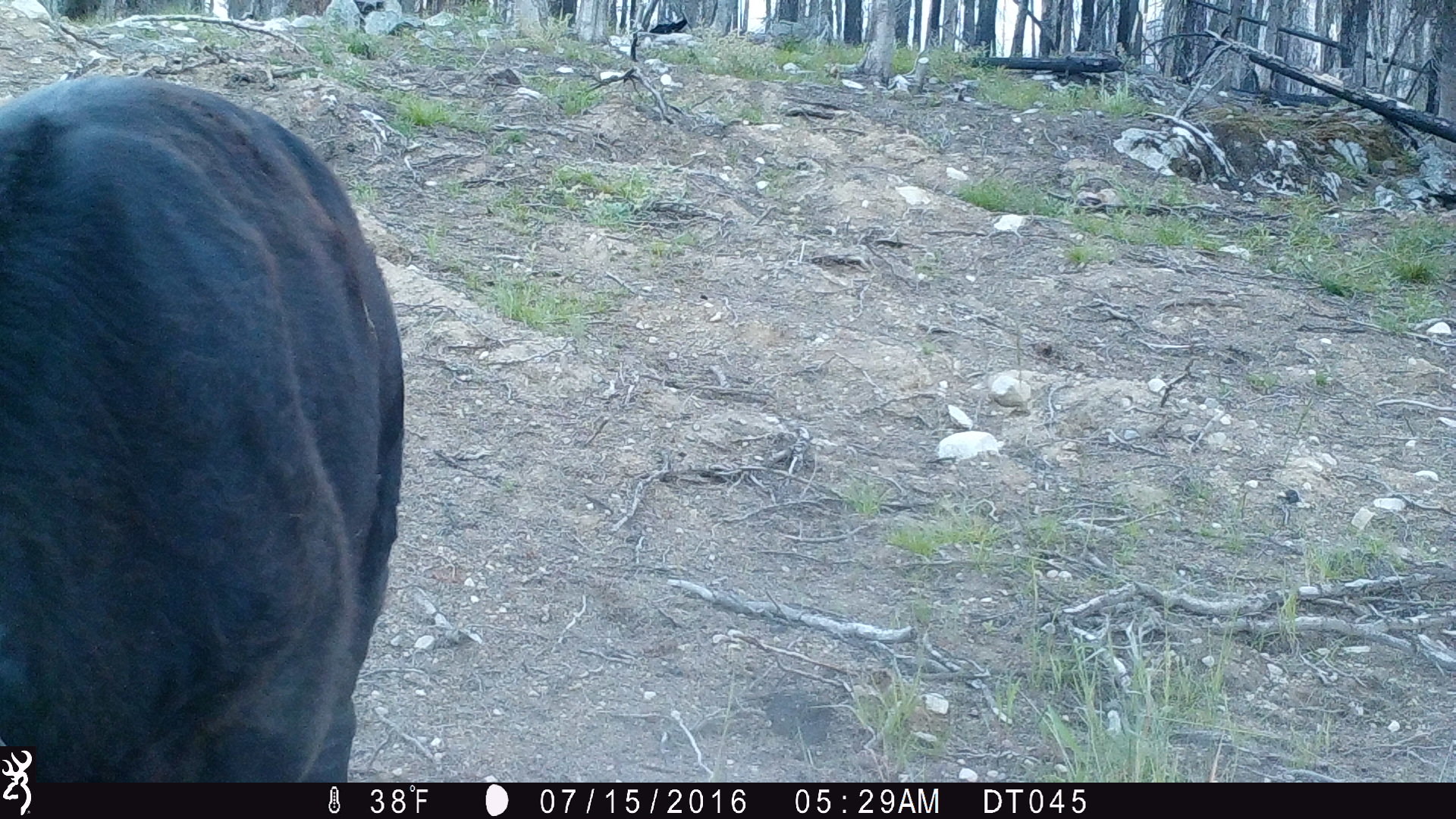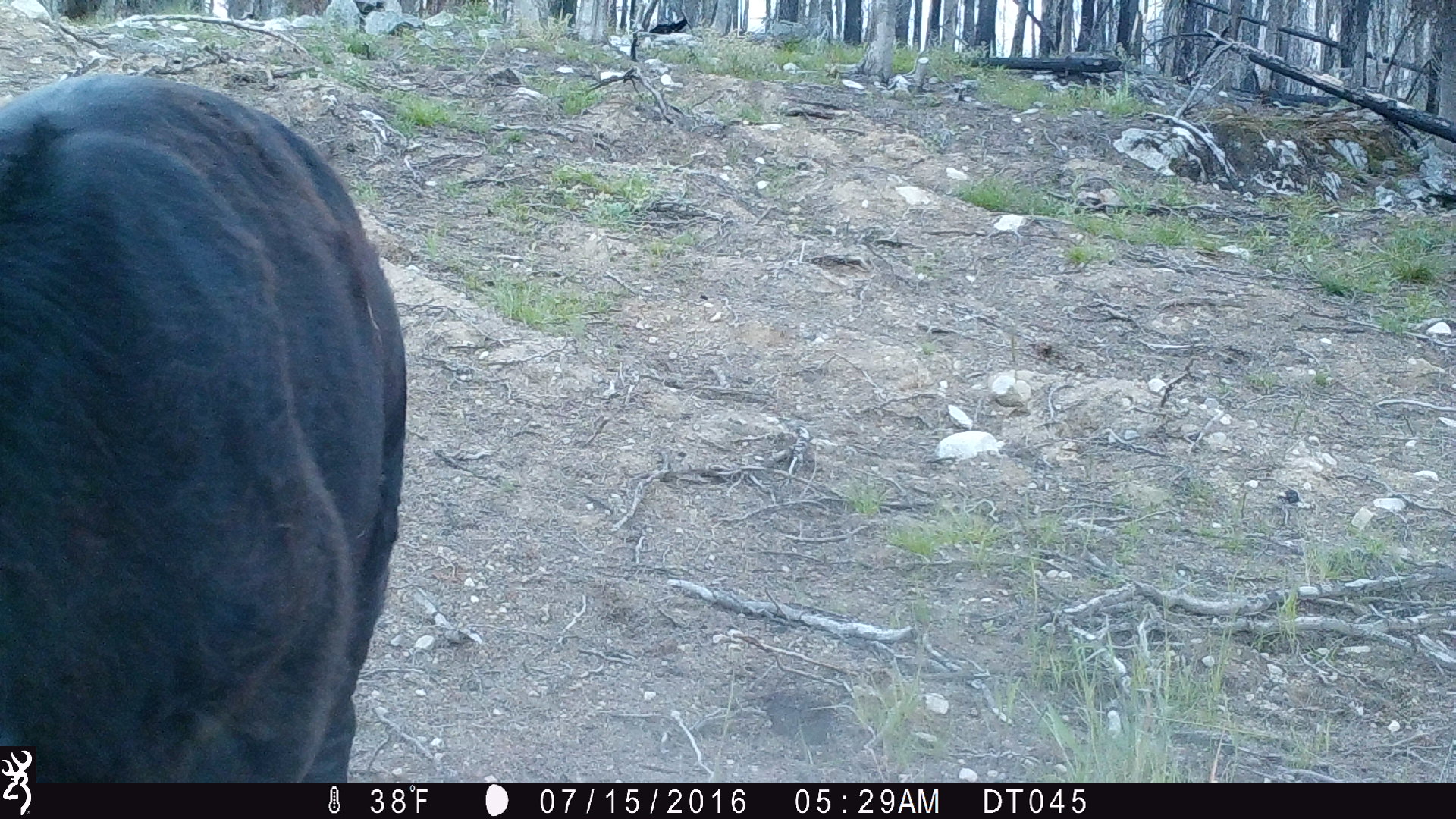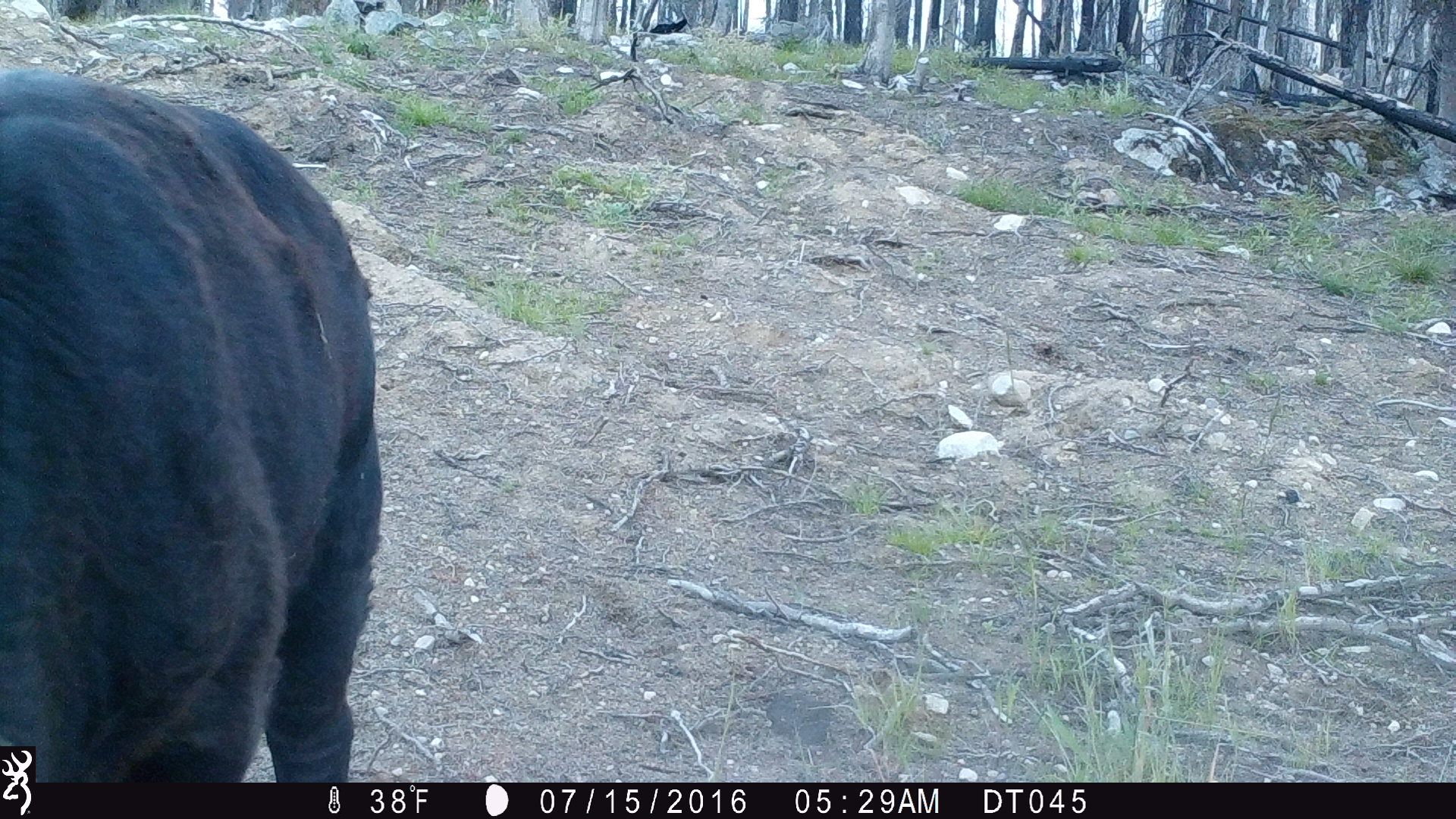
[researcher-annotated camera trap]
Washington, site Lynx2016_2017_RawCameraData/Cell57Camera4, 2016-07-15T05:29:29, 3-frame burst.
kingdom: Animalia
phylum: Chordata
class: Mammalia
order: Artiodactyla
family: Bovidae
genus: Bos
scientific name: Bos taurus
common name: domestic cattle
Domestic cattle (Bos taurus). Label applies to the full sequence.